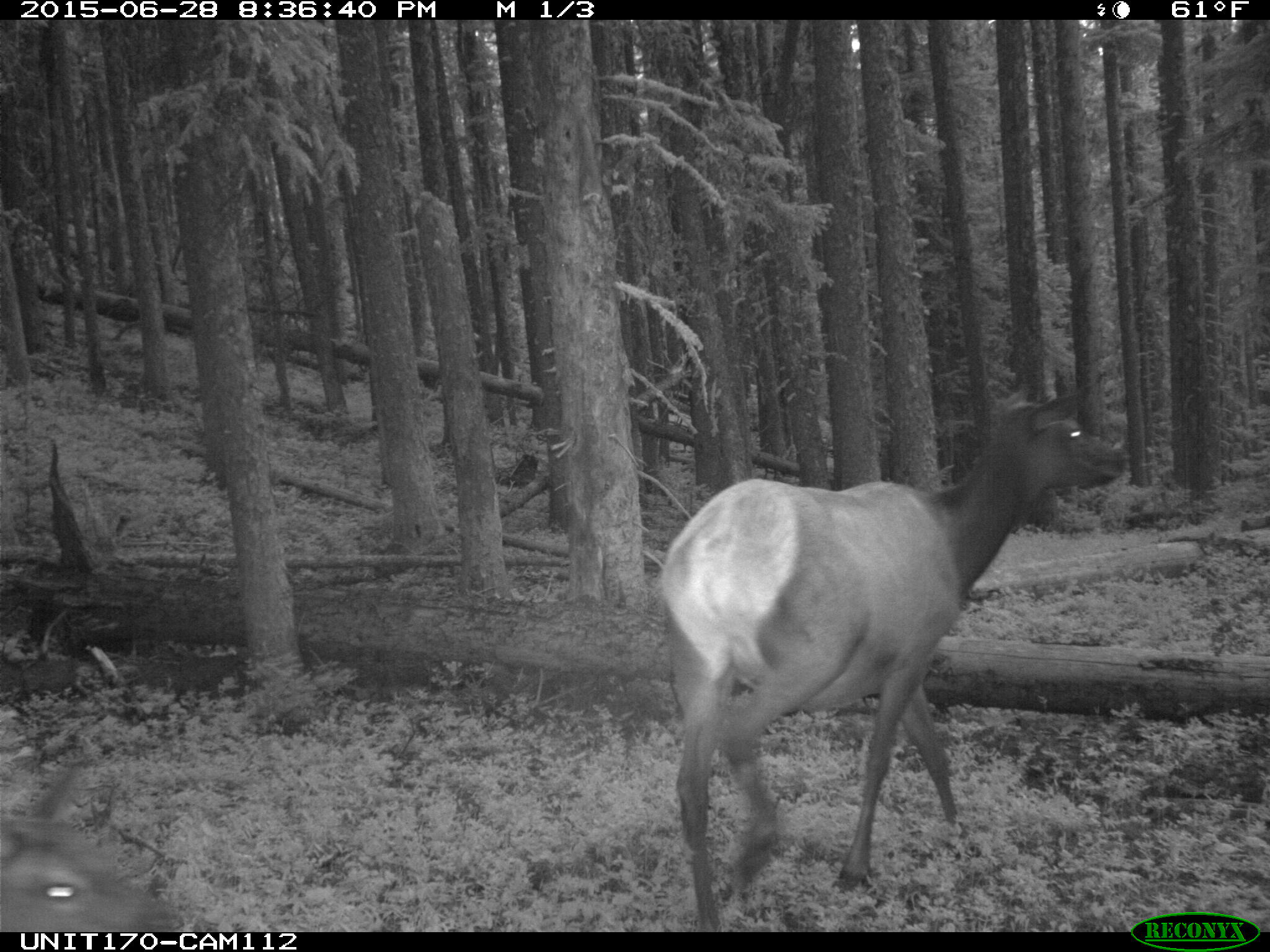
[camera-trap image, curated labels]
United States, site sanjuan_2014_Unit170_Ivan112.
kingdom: Animalia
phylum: Chordata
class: Mammalia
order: Artiodactyla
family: Cervidae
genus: Cervus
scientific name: Cervus elaphus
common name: red deer